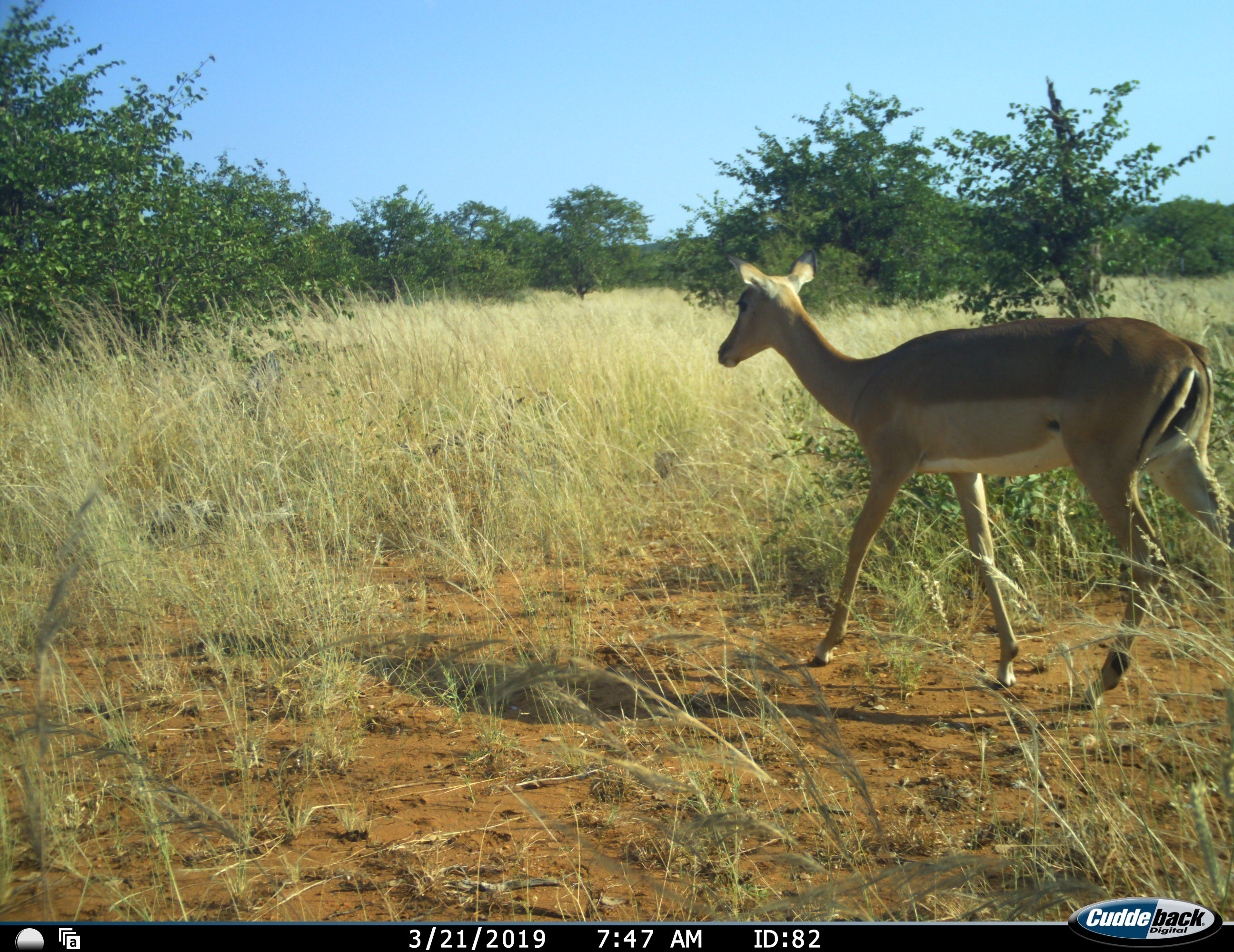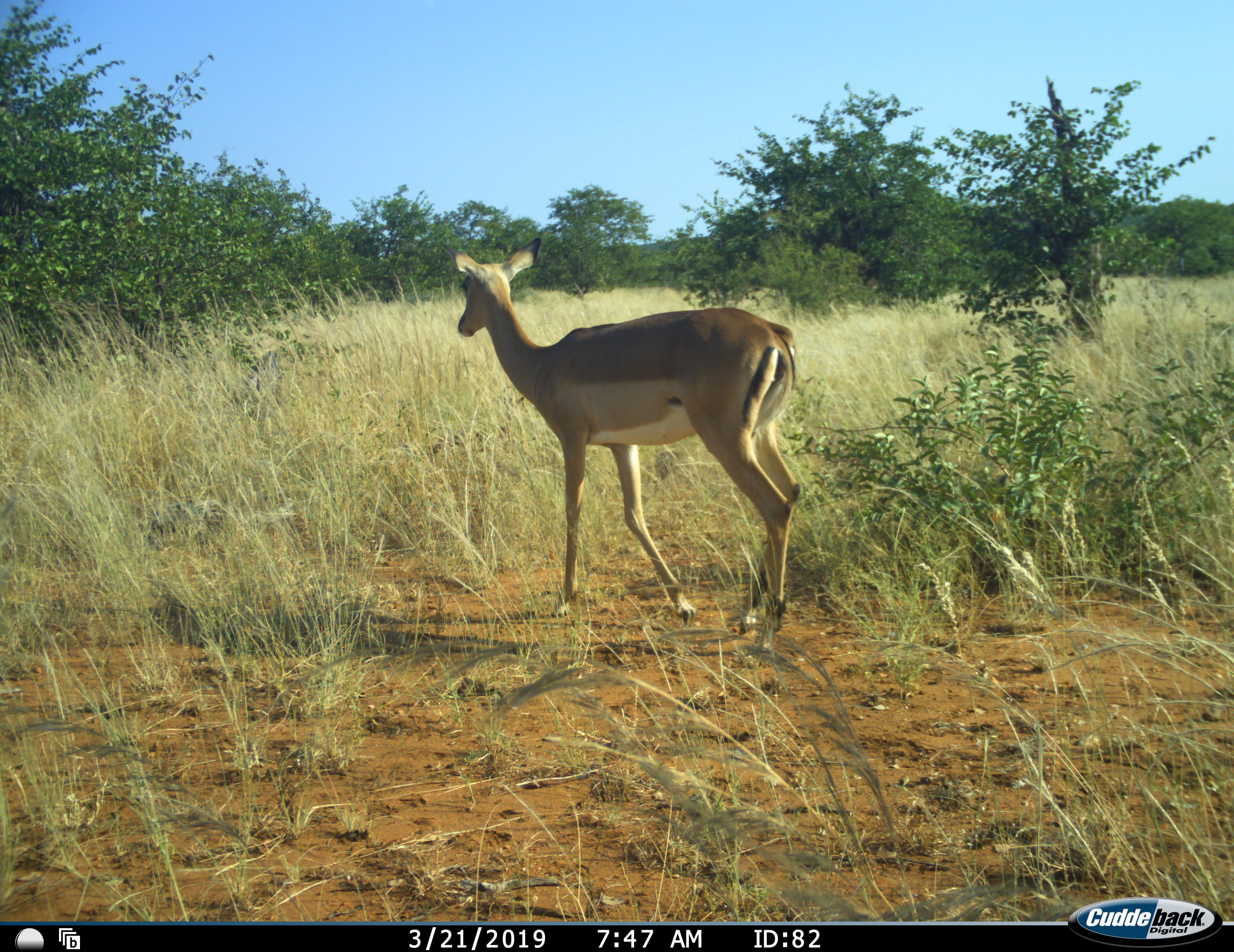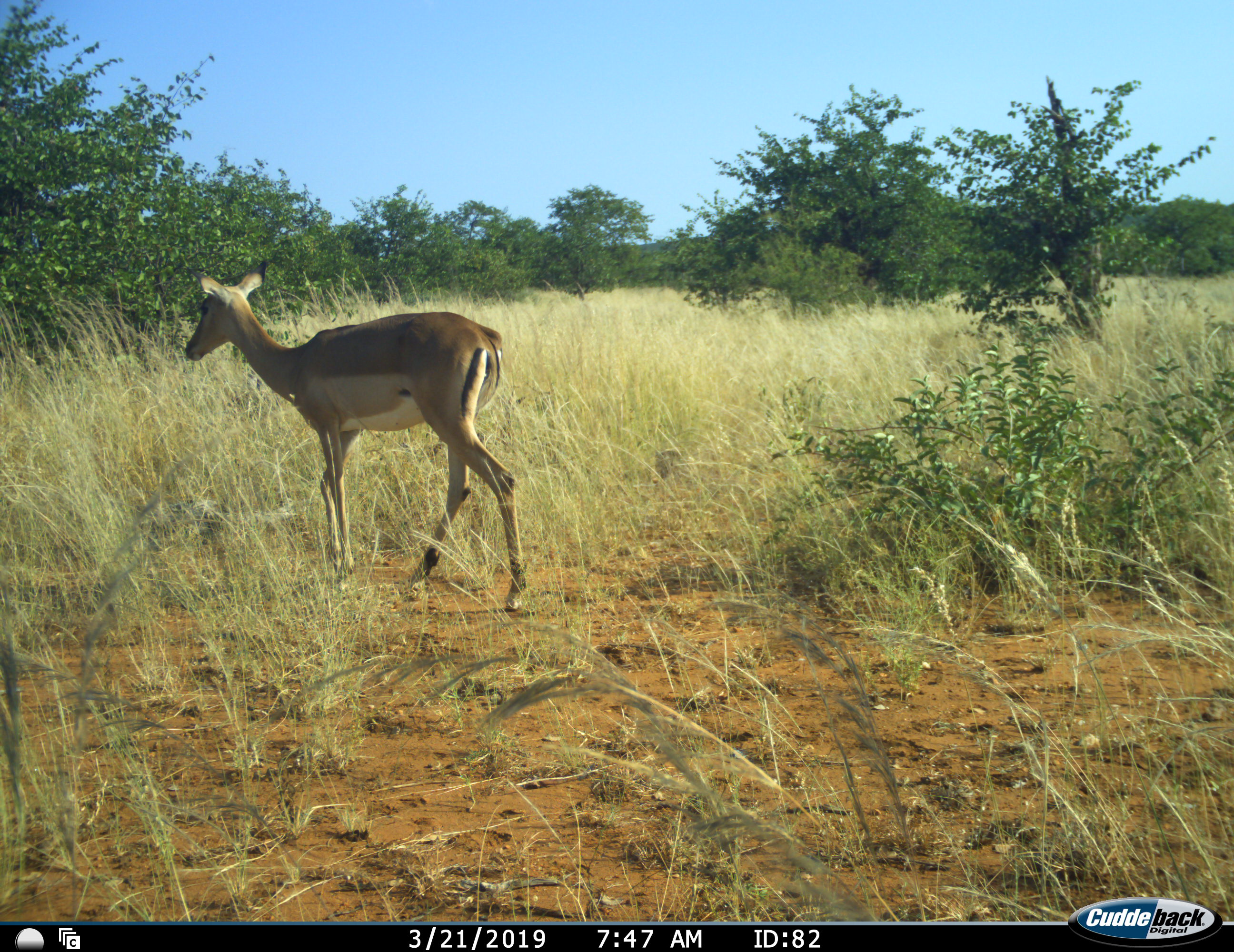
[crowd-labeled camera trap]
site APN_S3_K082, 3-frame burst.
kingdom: Animalia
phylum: Chordata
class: Mammalia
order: Artiodactyla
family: Bovidae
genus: Aepyceros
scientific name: Aepyceros melampus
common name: impala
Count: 1.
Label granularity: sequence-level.